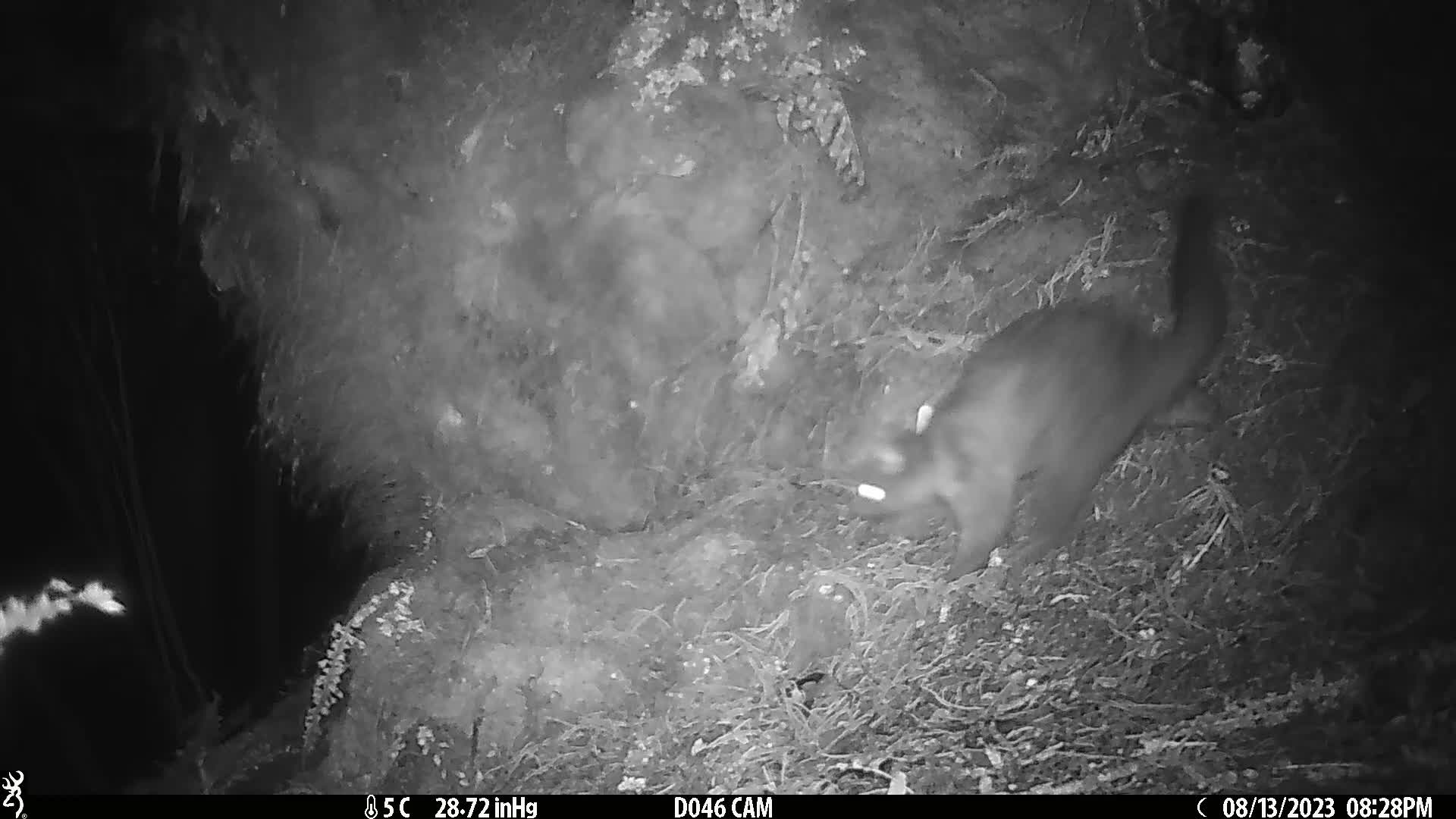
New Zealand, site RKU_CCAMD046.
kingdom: Animalia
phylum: Chordata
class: Mammalia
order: Diprotodontia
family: Phalangeridae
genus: Trichosurus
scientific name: Trichosurus vulpecula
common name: common brushtail possum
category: possum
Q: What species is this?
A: Possum (common brushtail possum) (Trichosurus vulpecula).